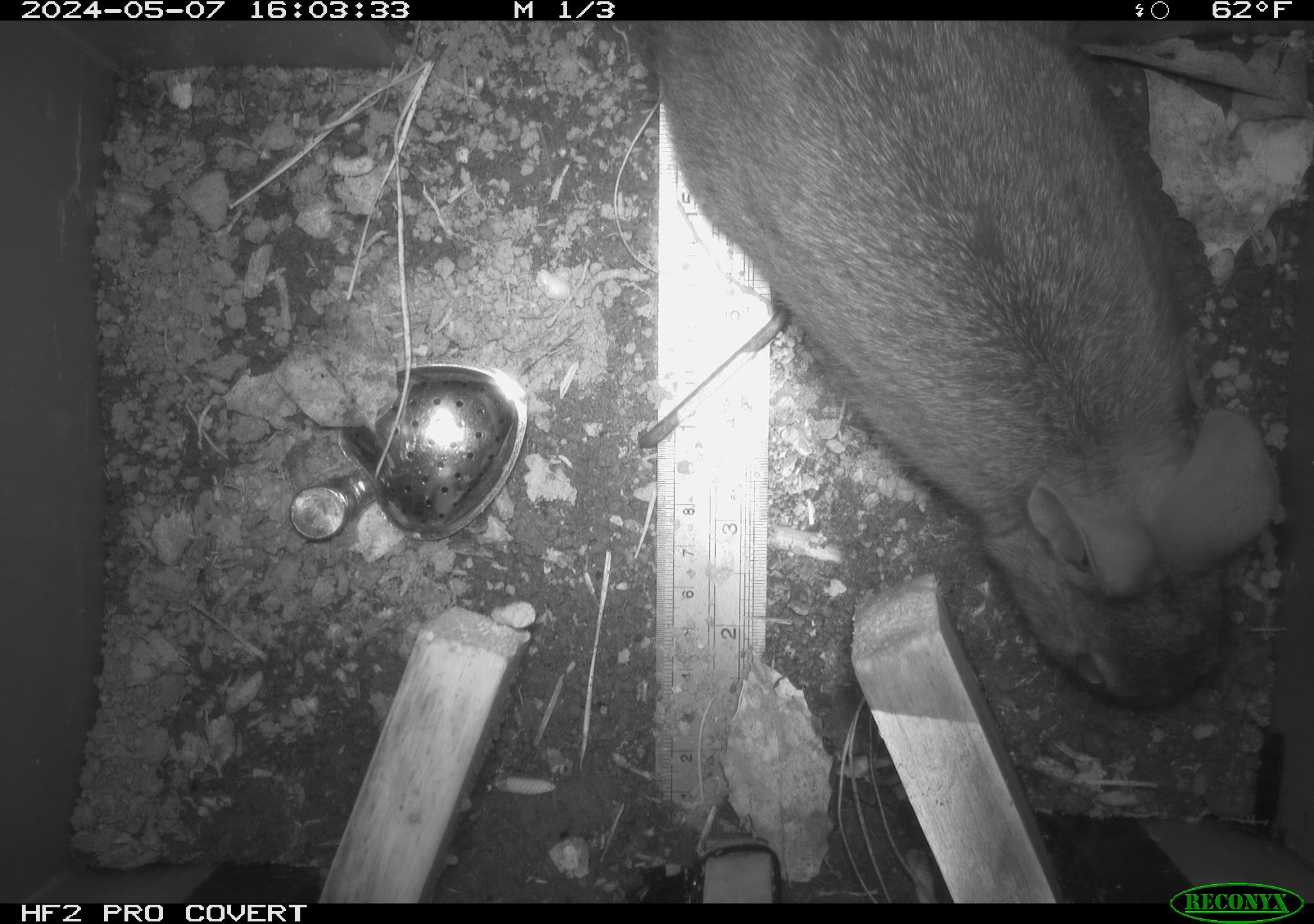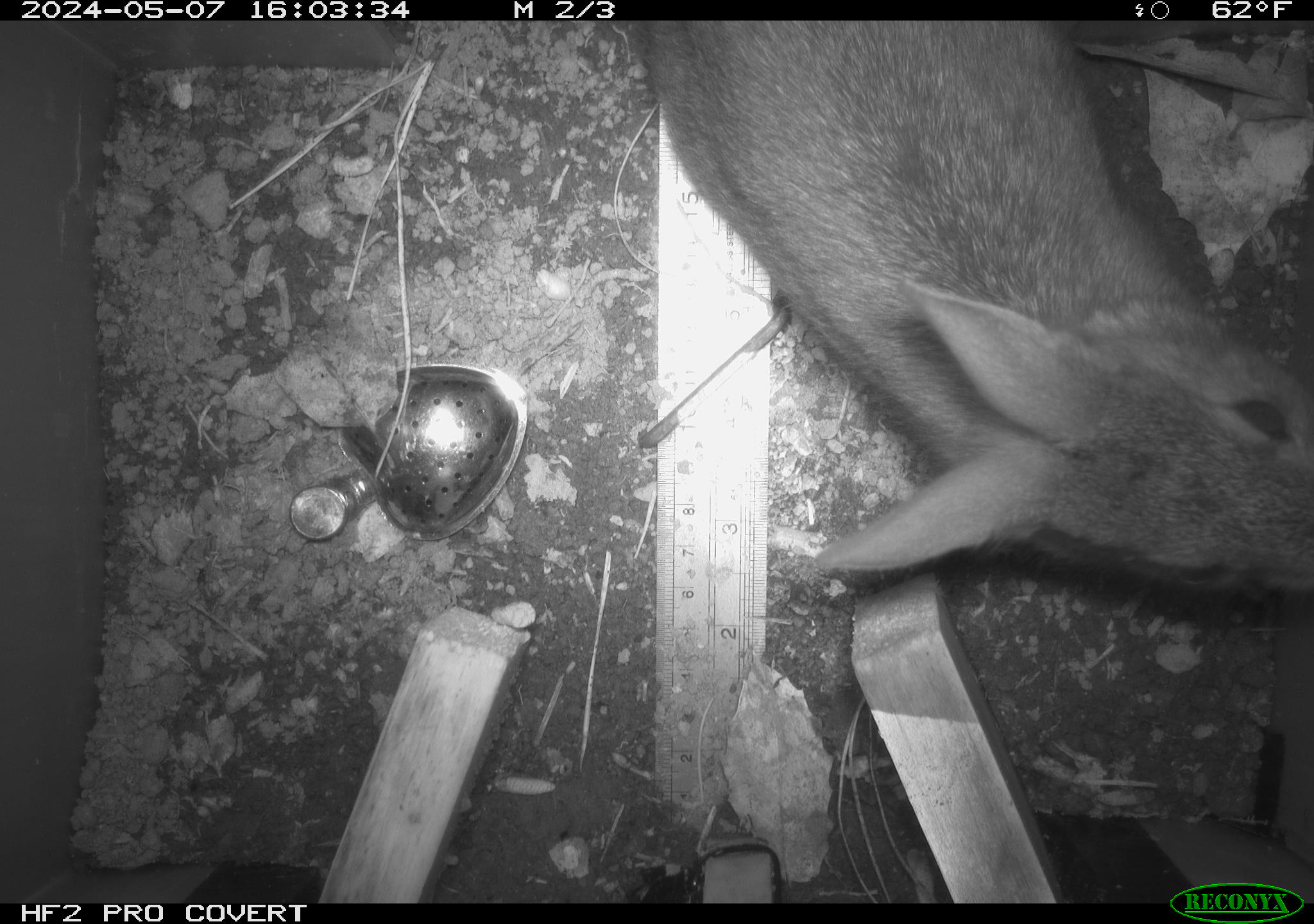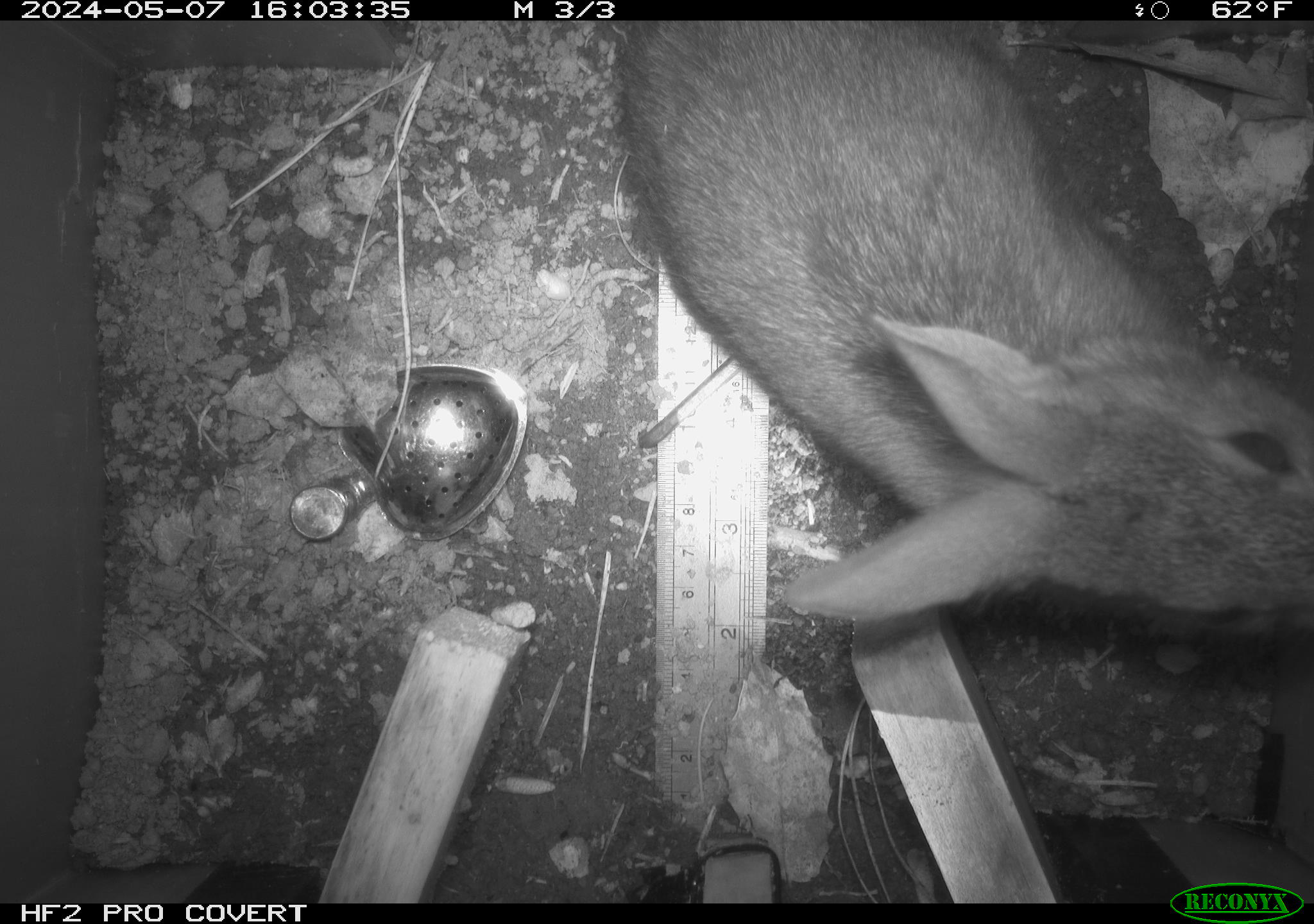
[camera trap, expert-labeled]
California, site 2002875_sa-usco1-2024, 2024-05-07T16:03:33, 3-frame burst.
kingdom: Animalia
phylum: Chordata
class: Mammalia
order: Lagomorpha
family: Leporidae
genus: Sylvilagus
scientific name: Sylvilagus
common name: cottontail rabbits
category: sylvilagus species